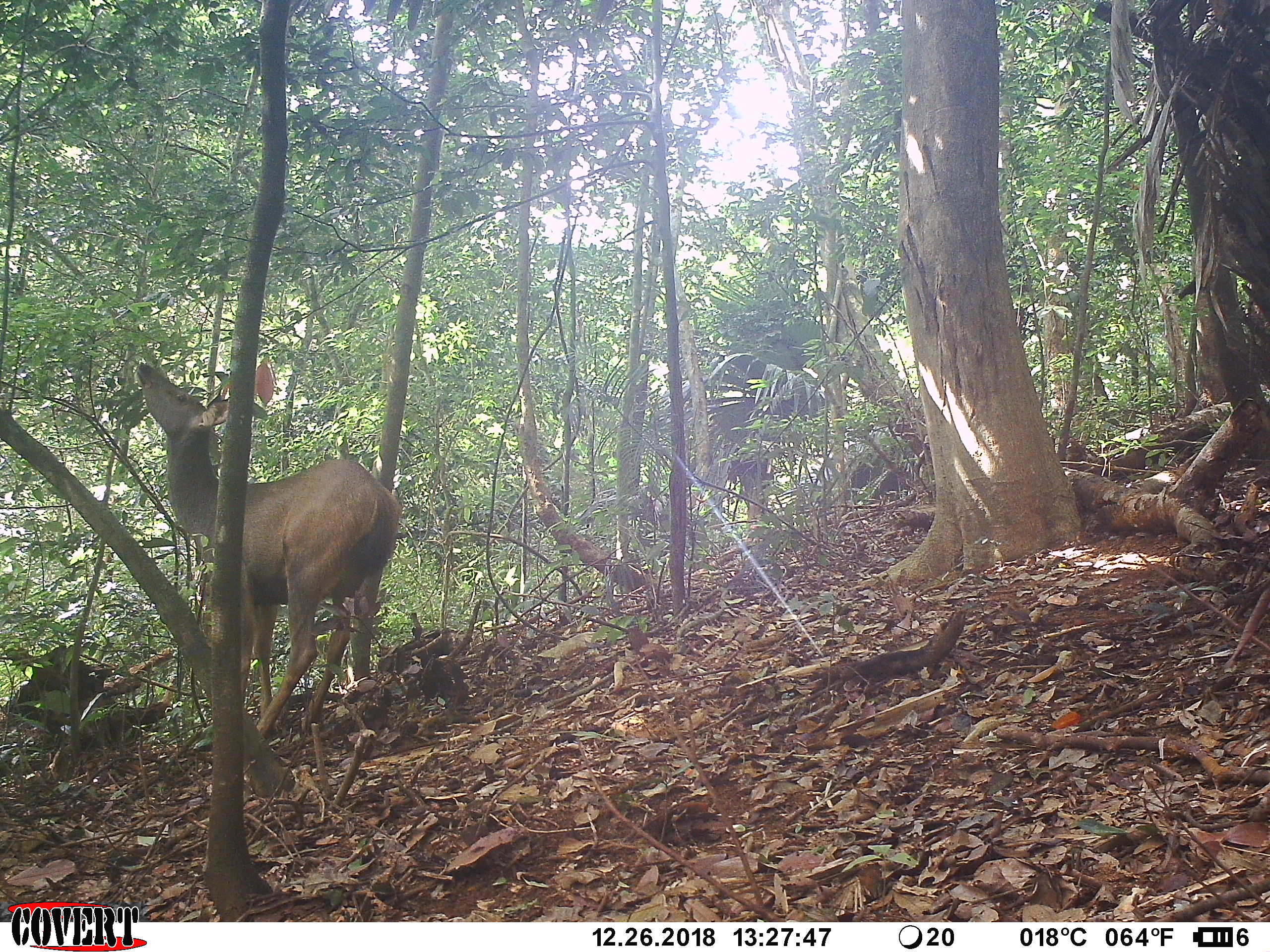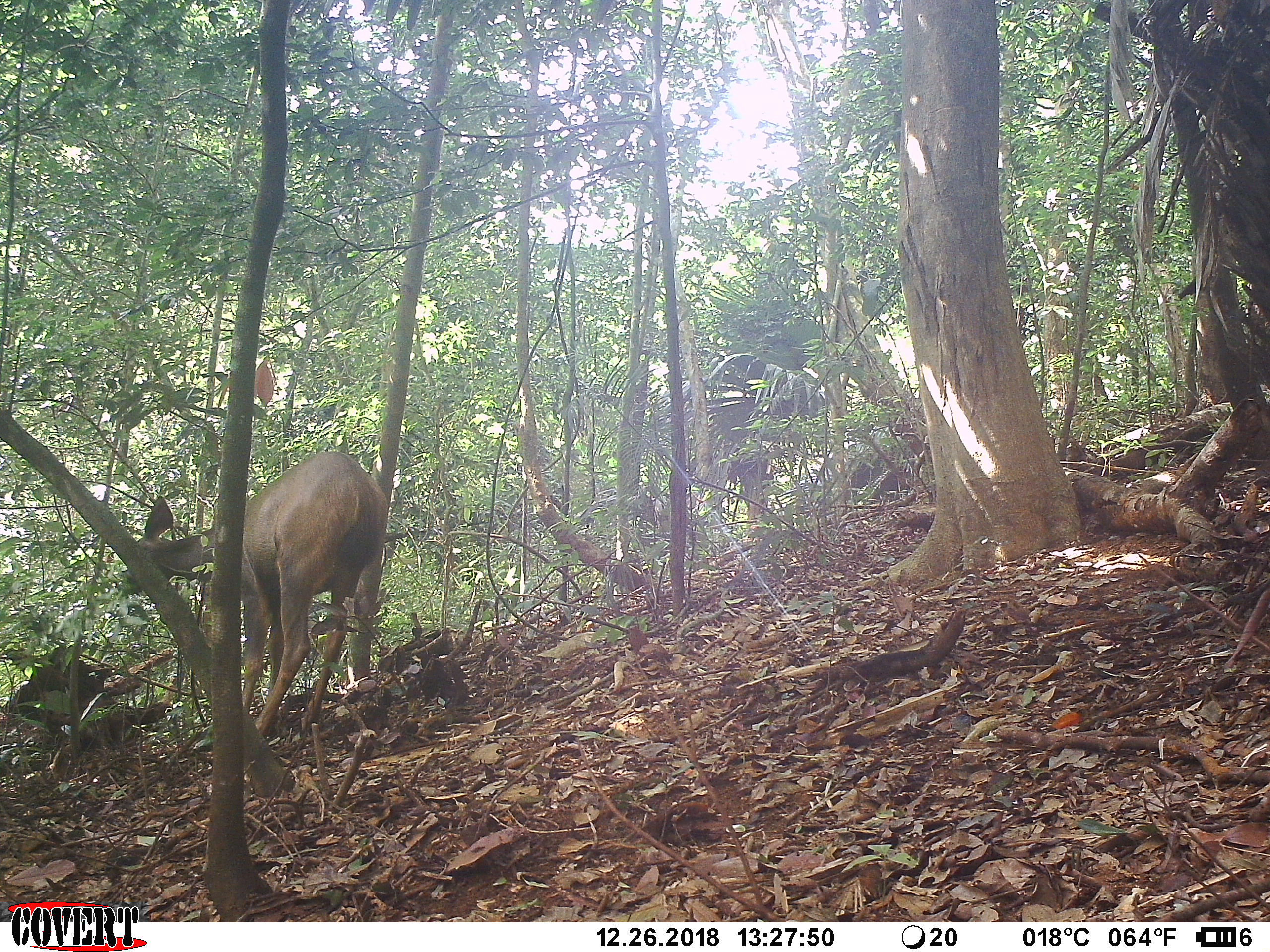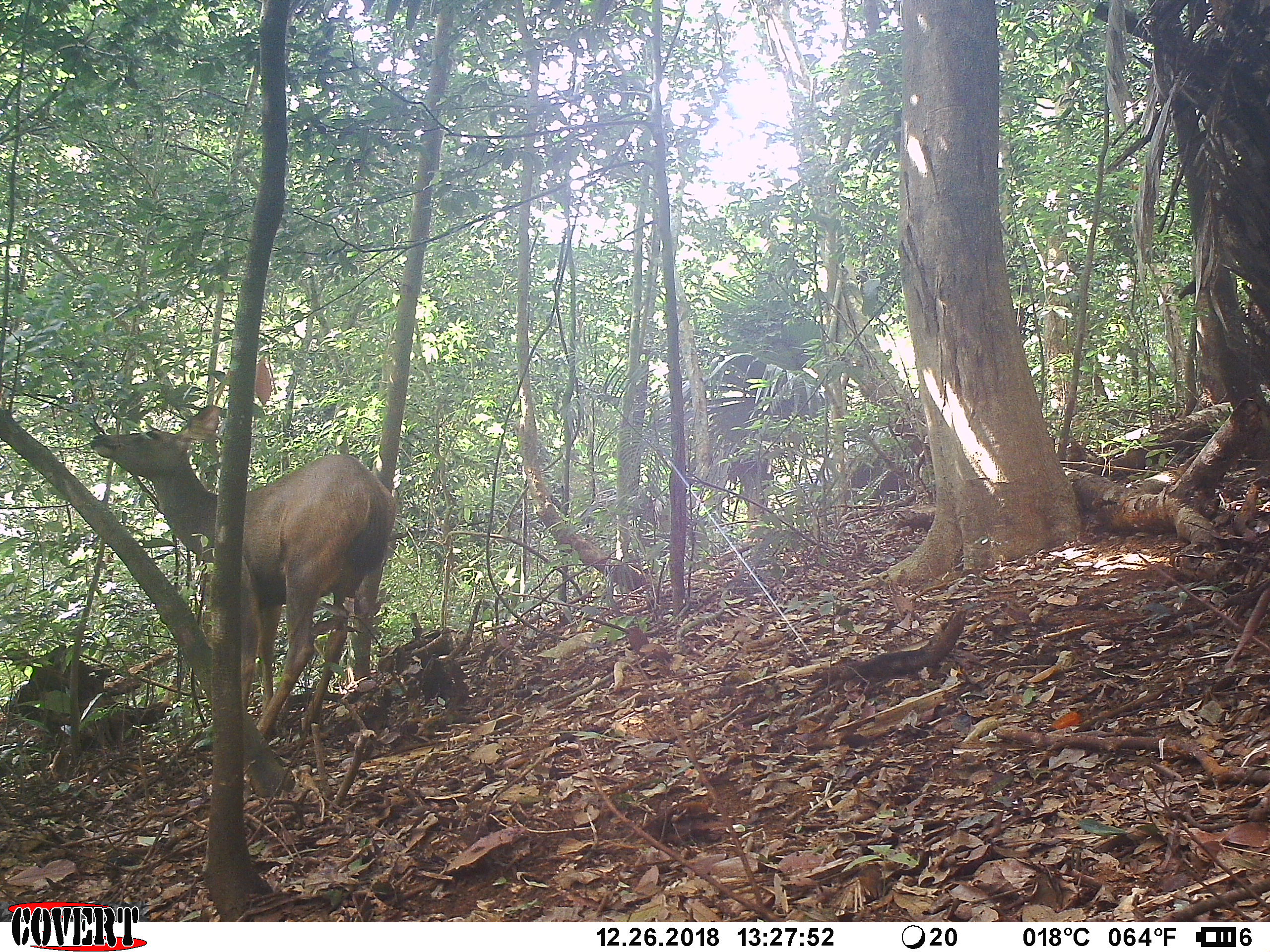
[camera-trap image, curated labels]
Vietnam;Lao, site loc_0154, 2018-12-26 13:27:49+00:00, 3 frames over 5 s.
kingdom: Animalia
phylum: Chordata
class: Mammalia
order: Artiodactyla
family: Cervidae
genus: Rusa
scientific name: Rusa unicolor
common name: sambar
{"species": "sambar (Rusa unicolor)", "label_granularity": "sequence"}